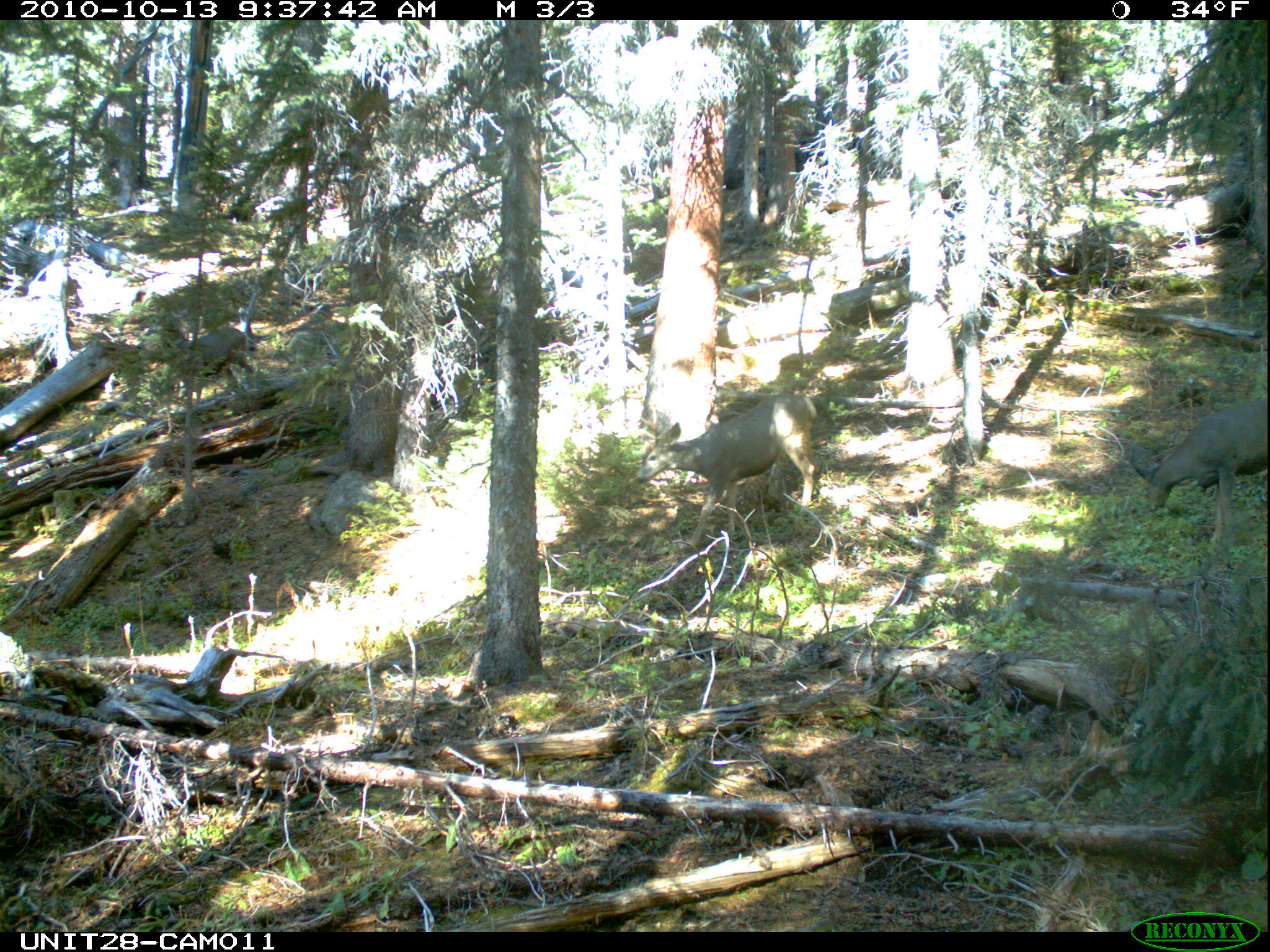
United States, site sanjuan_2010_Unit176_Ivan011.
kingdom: Animalia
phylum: Chordata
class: Mammalia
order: Artiodactyla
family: Cervidae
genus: Odocoileus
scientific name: Odocoileus hemionus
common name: mule deer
Odocoileus hemionus (mule deer).